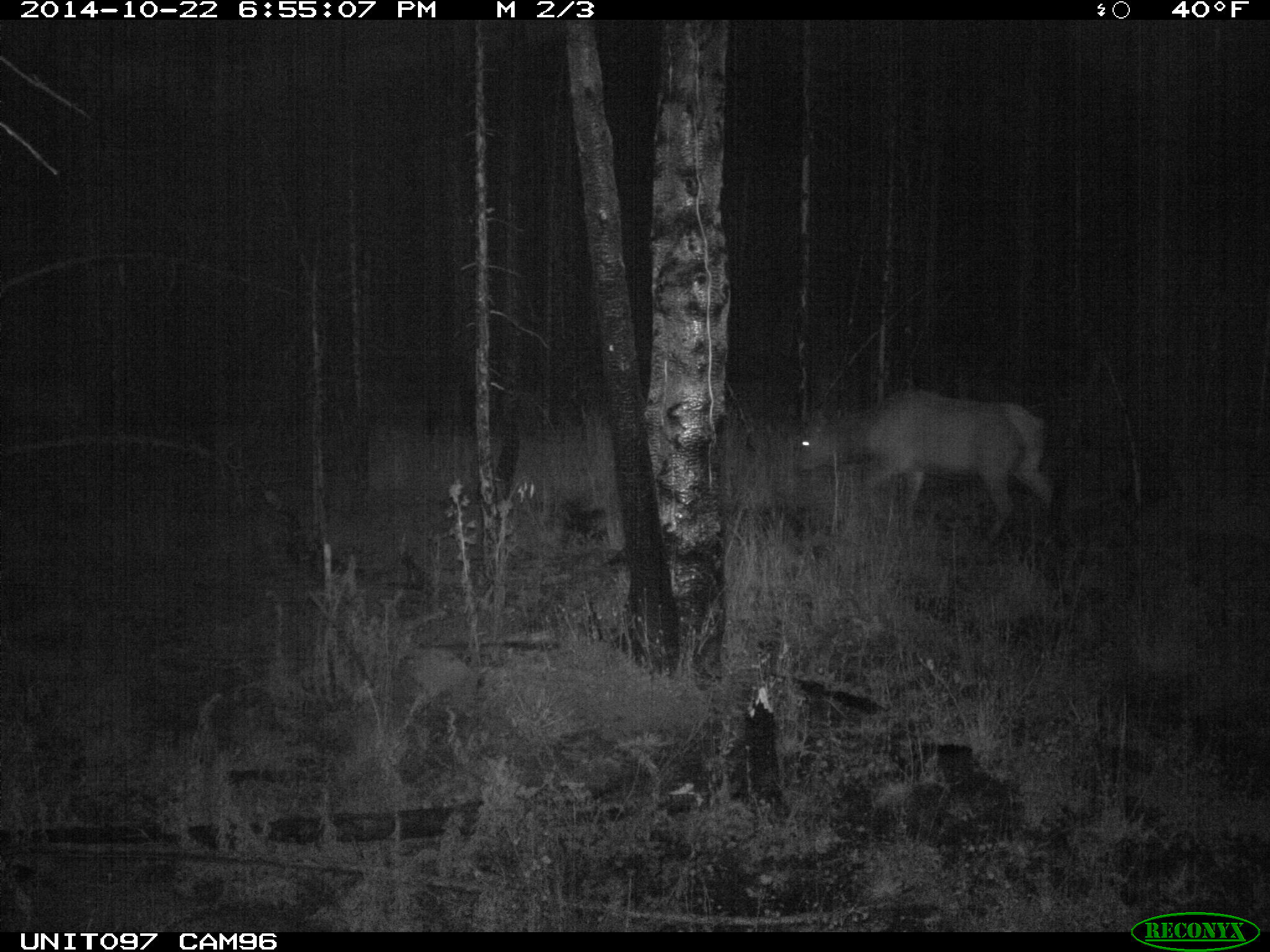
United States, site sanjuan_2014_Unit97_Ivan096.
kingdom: Animalia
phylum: Chordata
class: Mammalia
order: Artiodactyla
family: Cervidae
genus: Cervus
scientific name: Cervus elaphus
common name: red deer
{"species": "Cervus elaphus (red deer)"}